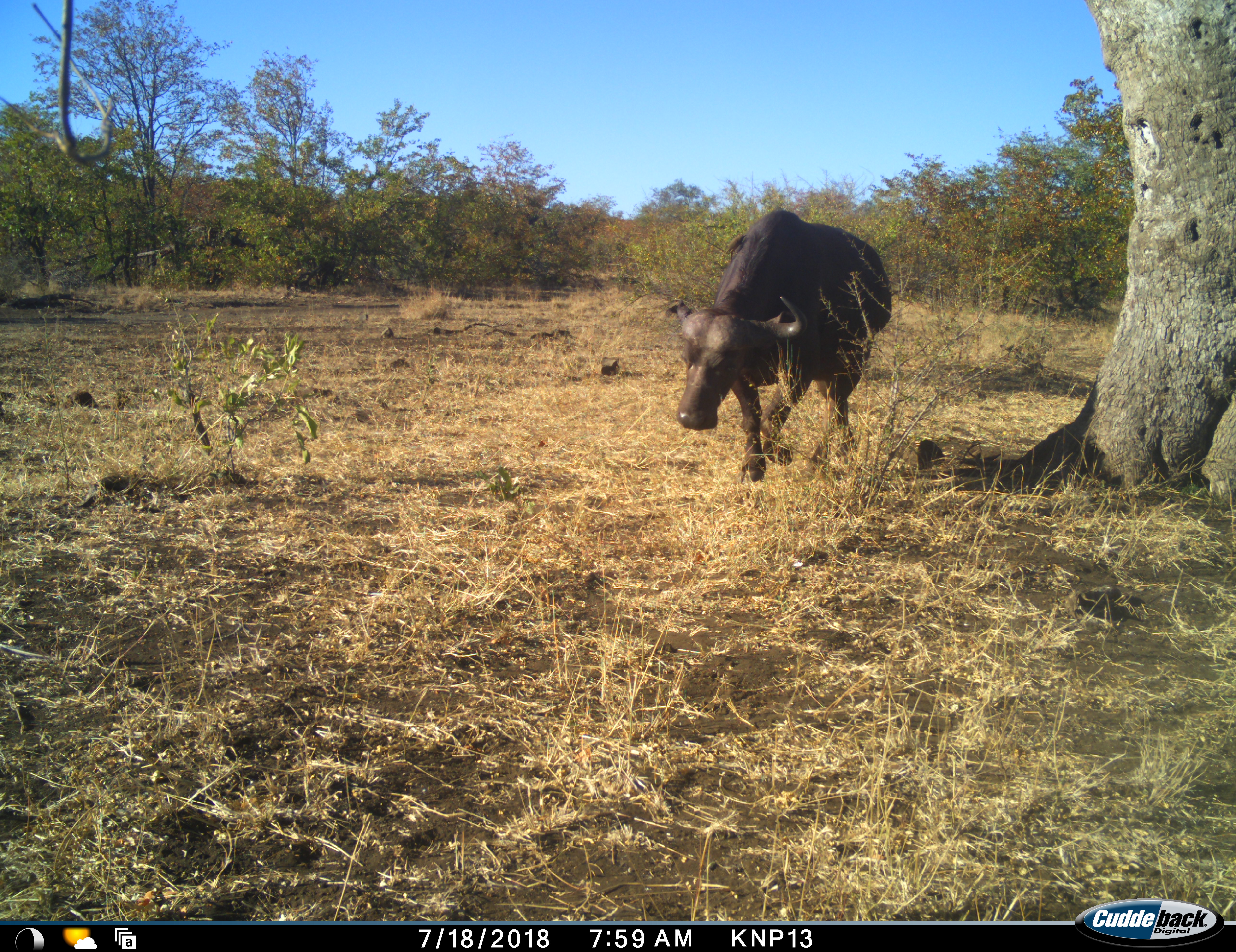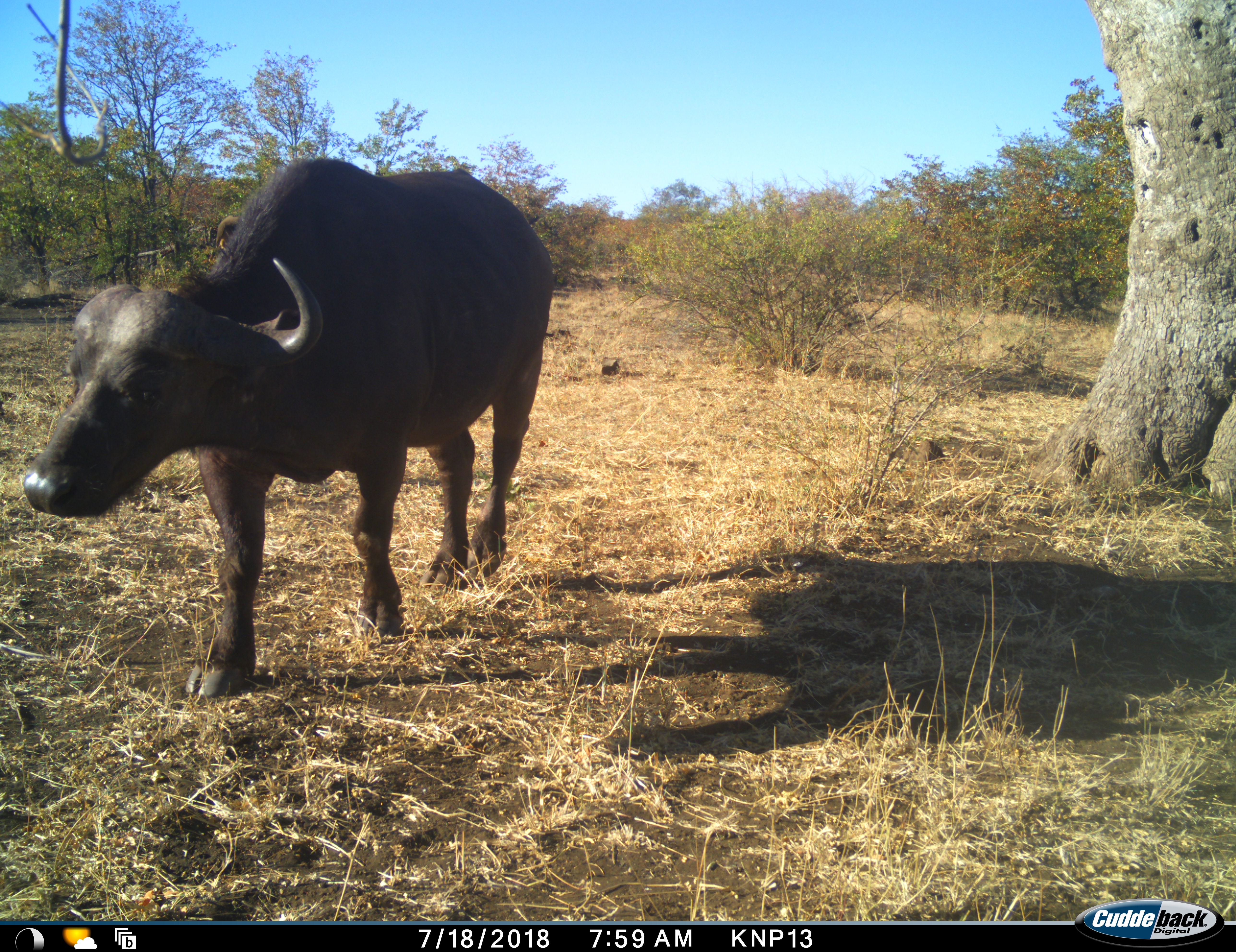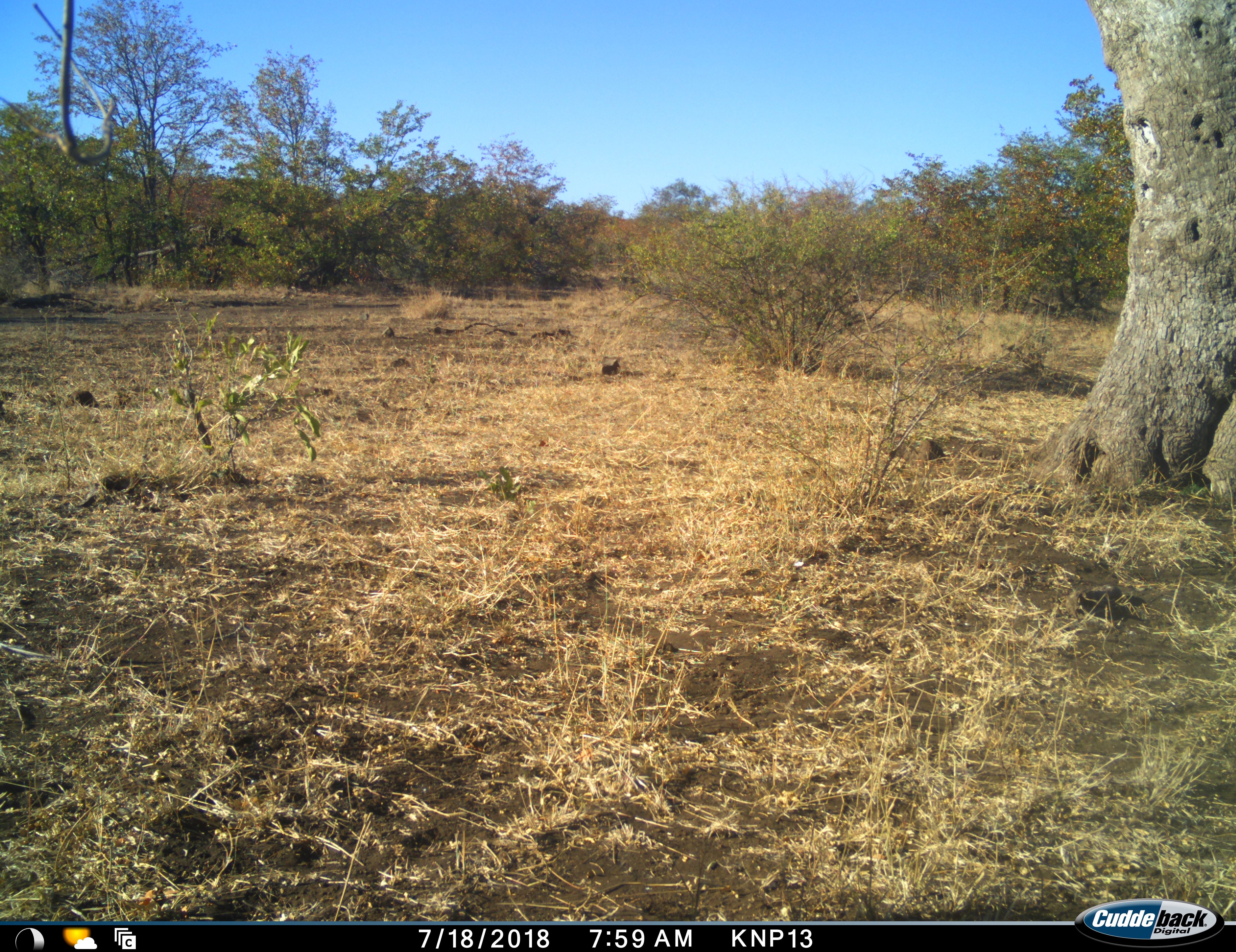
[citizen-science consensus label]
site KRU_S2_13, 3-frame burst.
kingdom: Animalia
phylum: Chordata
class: Mammalia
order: Artiodactyla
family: Bovidae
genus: Syncerus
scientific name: Syncerus caffer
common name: african buffalo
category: buffalo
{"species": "buffalo (african buffalo) (Syncerus caffer)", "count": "1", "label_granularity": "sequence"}